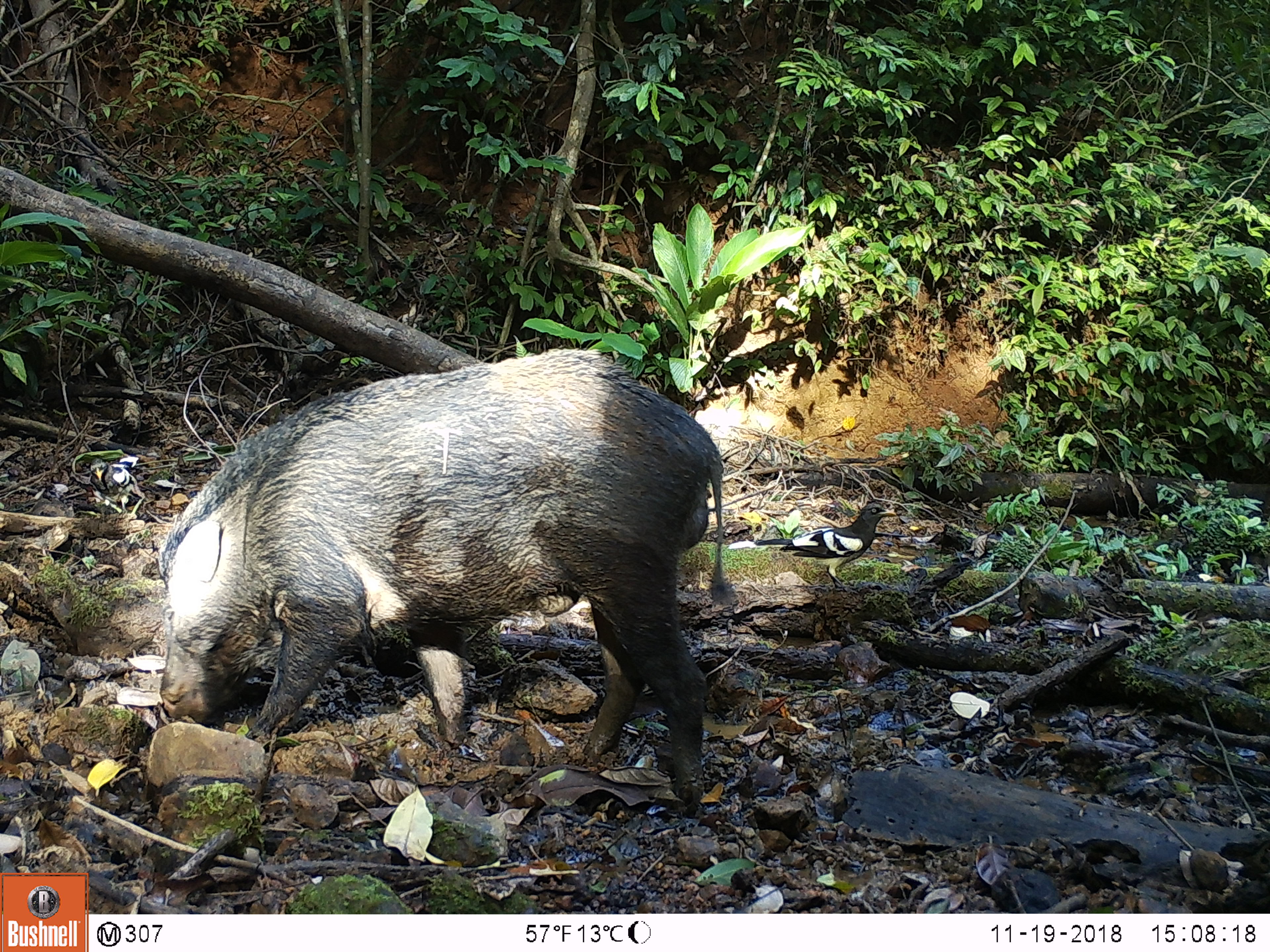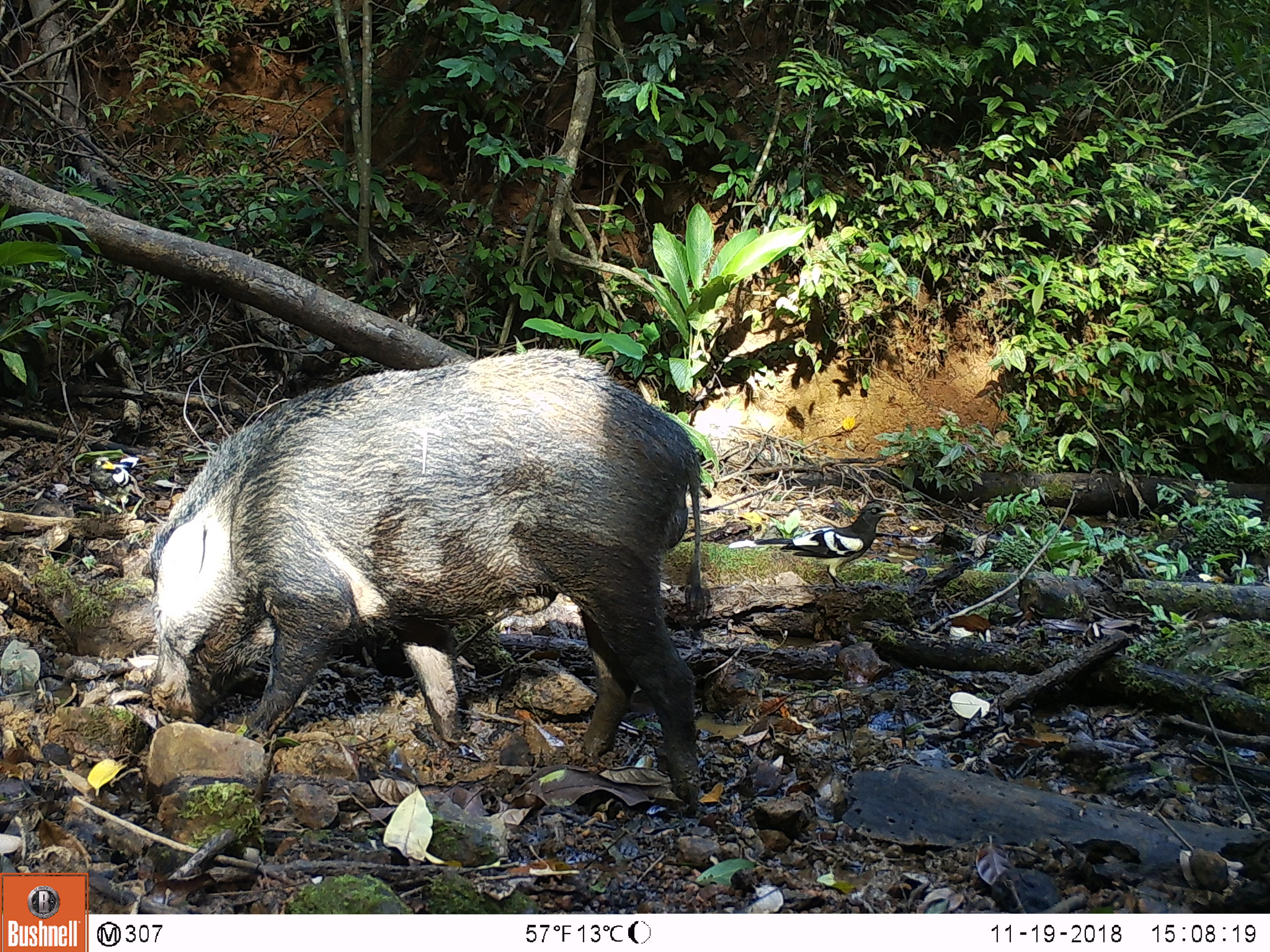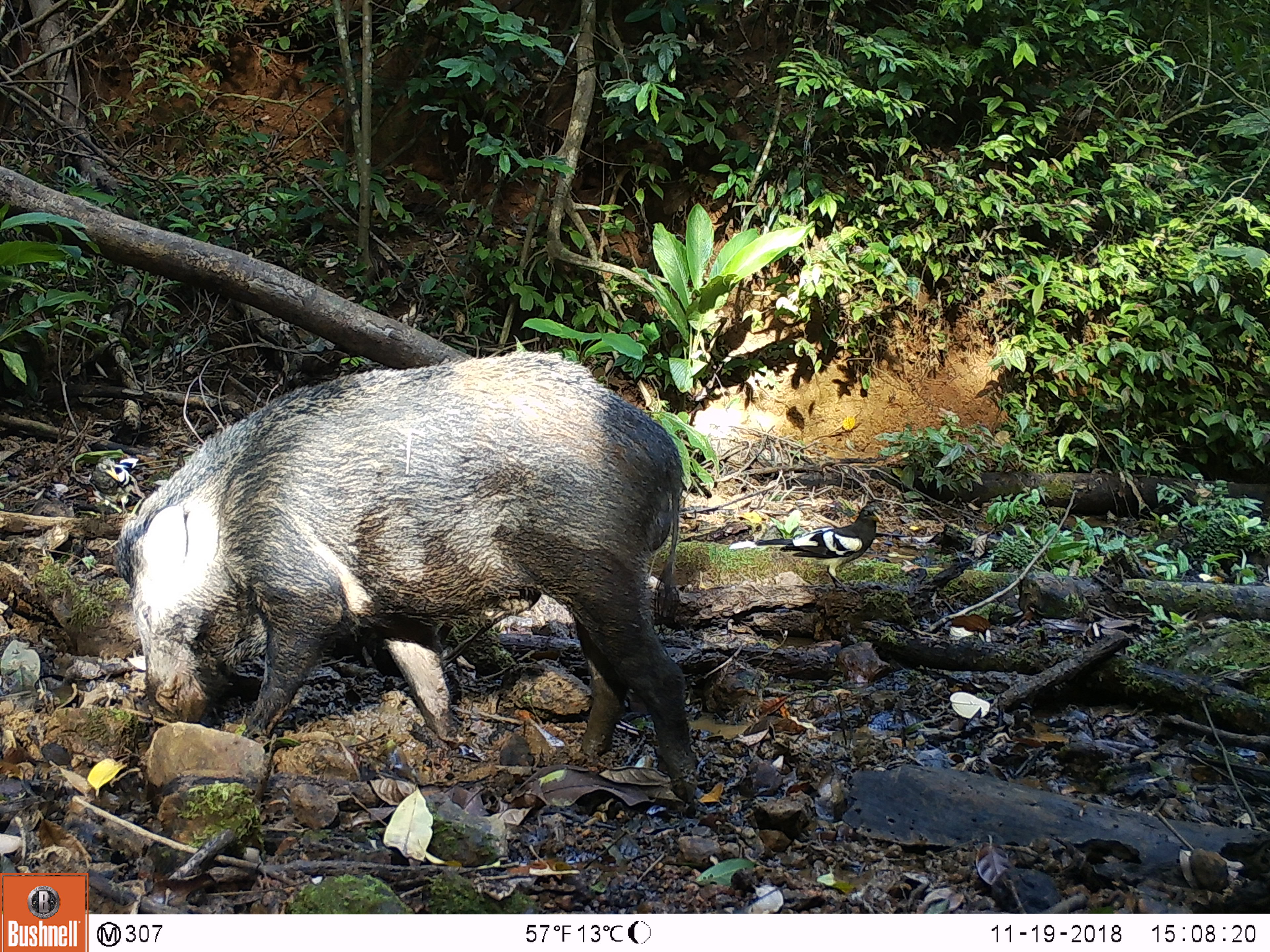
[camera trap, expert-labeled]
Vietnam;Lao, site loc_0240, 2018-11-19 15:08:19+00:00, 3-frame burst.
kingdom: Animalia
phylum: Chordata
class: Mammalia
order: Artiodactyla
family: Suidae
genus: Sus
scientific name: Sus scrofa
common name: eurasian wild pig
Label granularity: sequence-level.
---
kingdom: Animalia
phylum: Chordata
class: Aves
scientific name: Aves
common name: bird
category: unidentified bird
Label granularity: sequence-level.